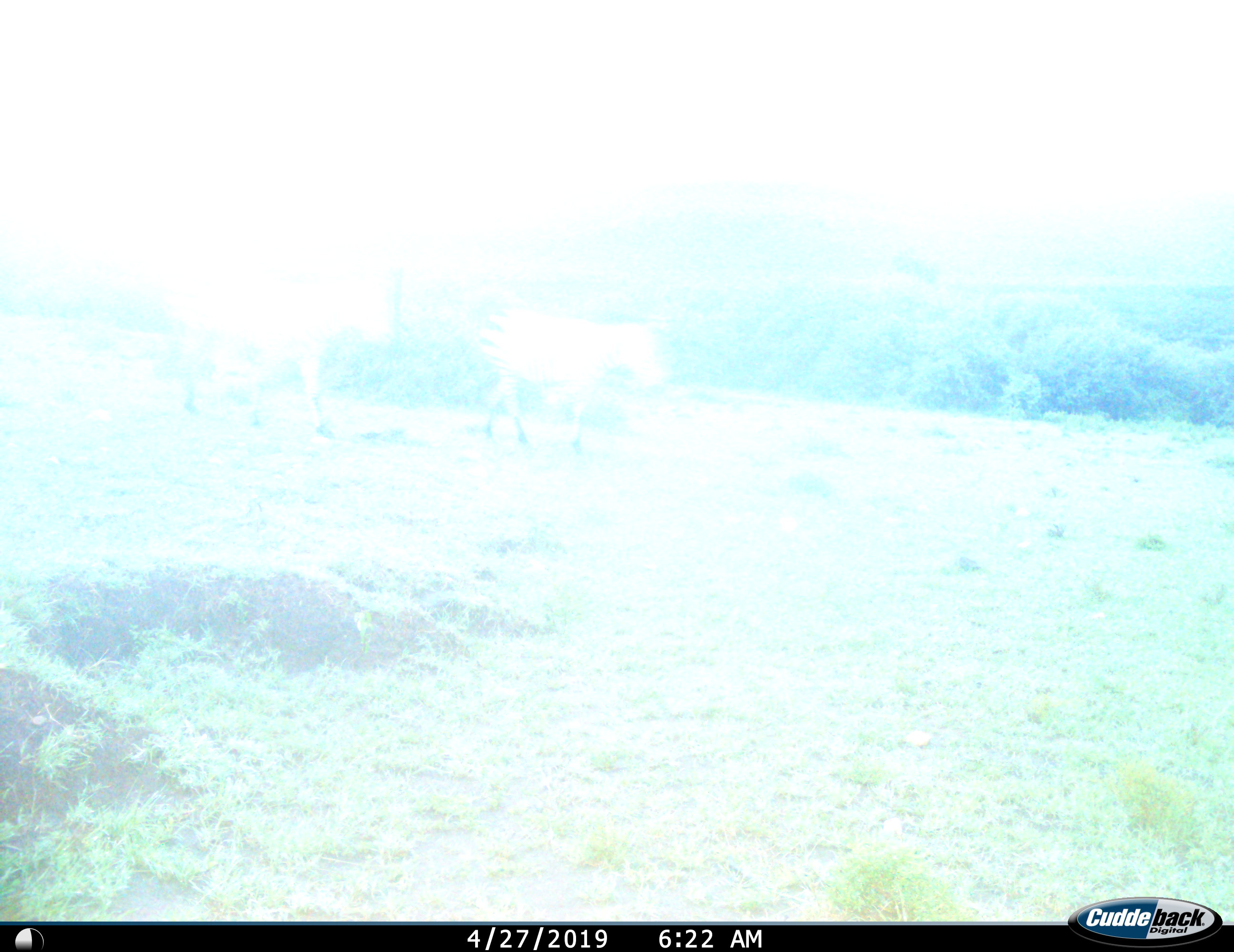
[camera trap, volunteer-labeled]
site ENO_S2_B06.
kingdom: Animalia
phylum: Chordata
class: Mammalia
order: Perissodactyla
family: Equidae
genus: Equus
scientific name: Equus quagga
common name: plains zebra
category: zebraplains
Zebraplains (plains zebra) (Equus quagga), count 2. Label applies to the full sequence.